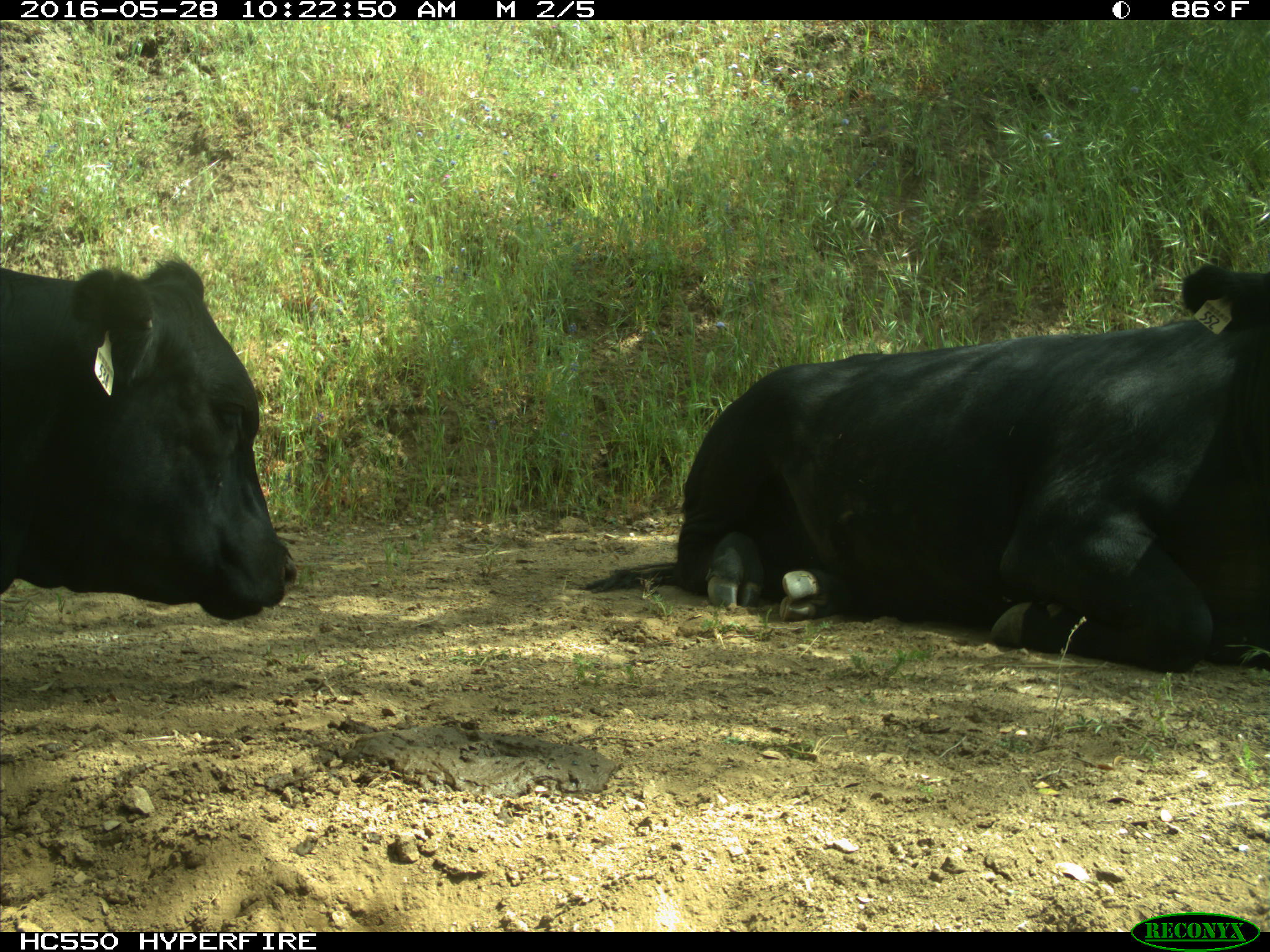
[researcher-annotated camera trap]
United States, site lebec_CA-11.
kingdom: Animalia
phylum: Chordata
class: Mammalia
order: Artiodactyla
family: Bovidae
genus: Bos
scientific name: Bos taurus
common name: domestic cow